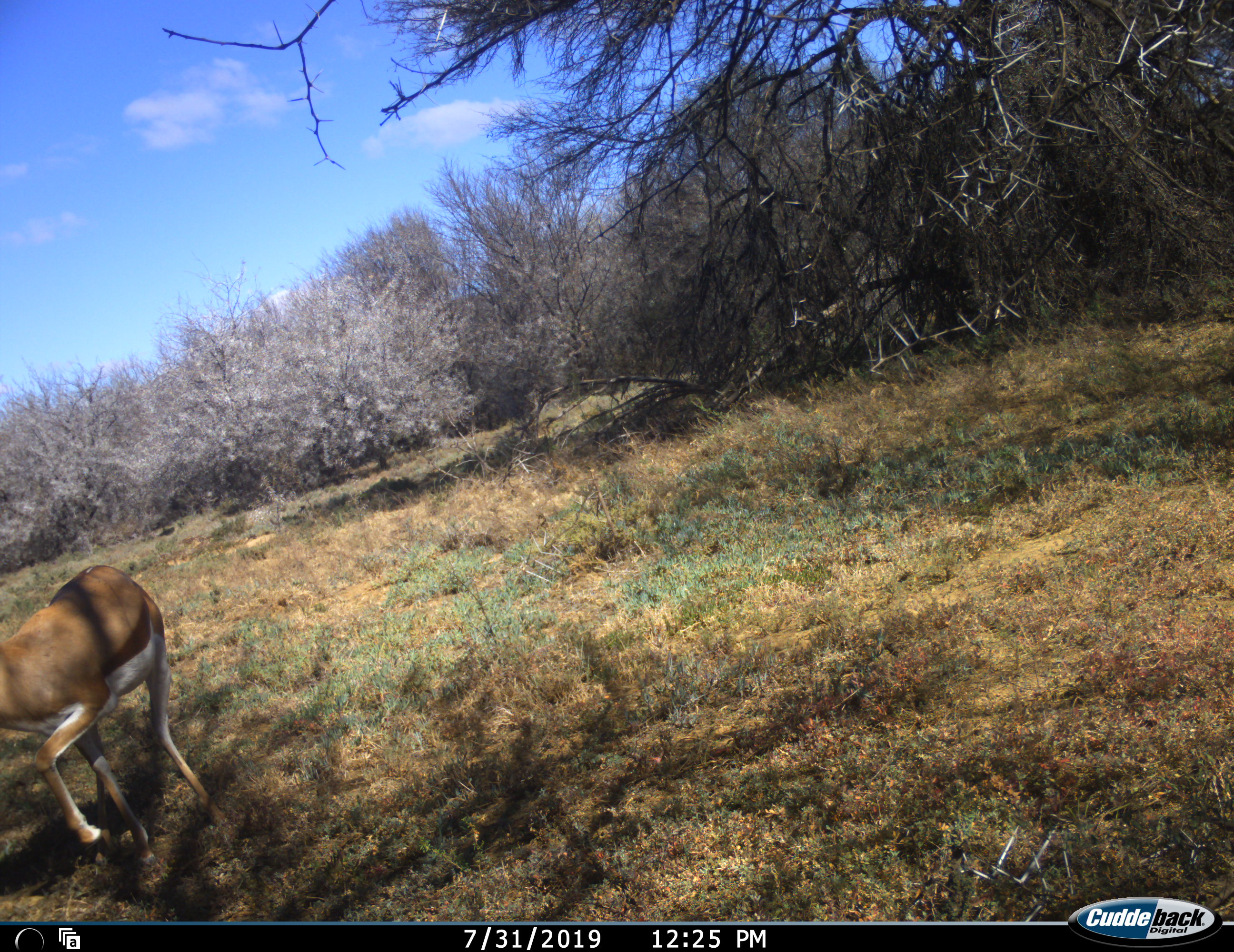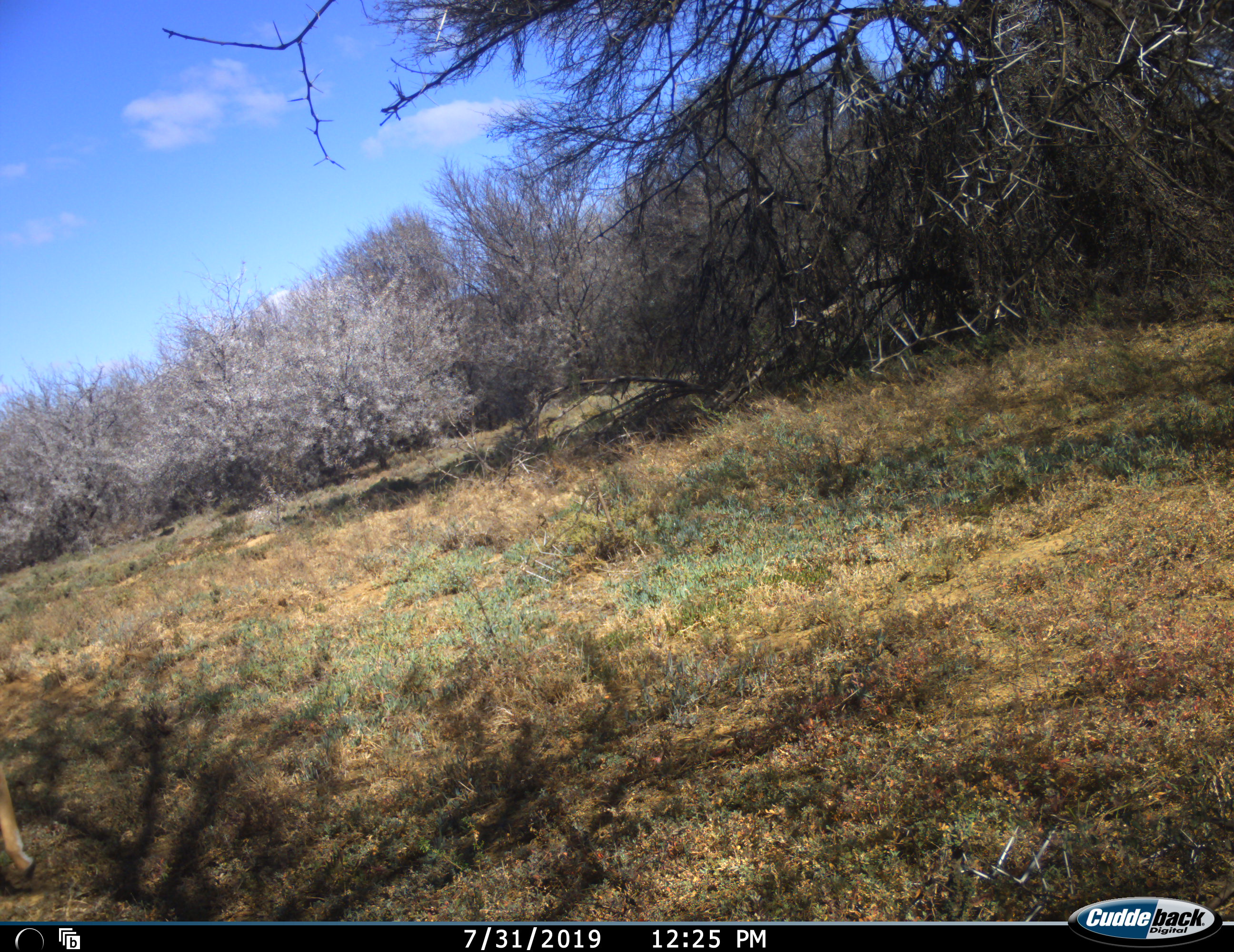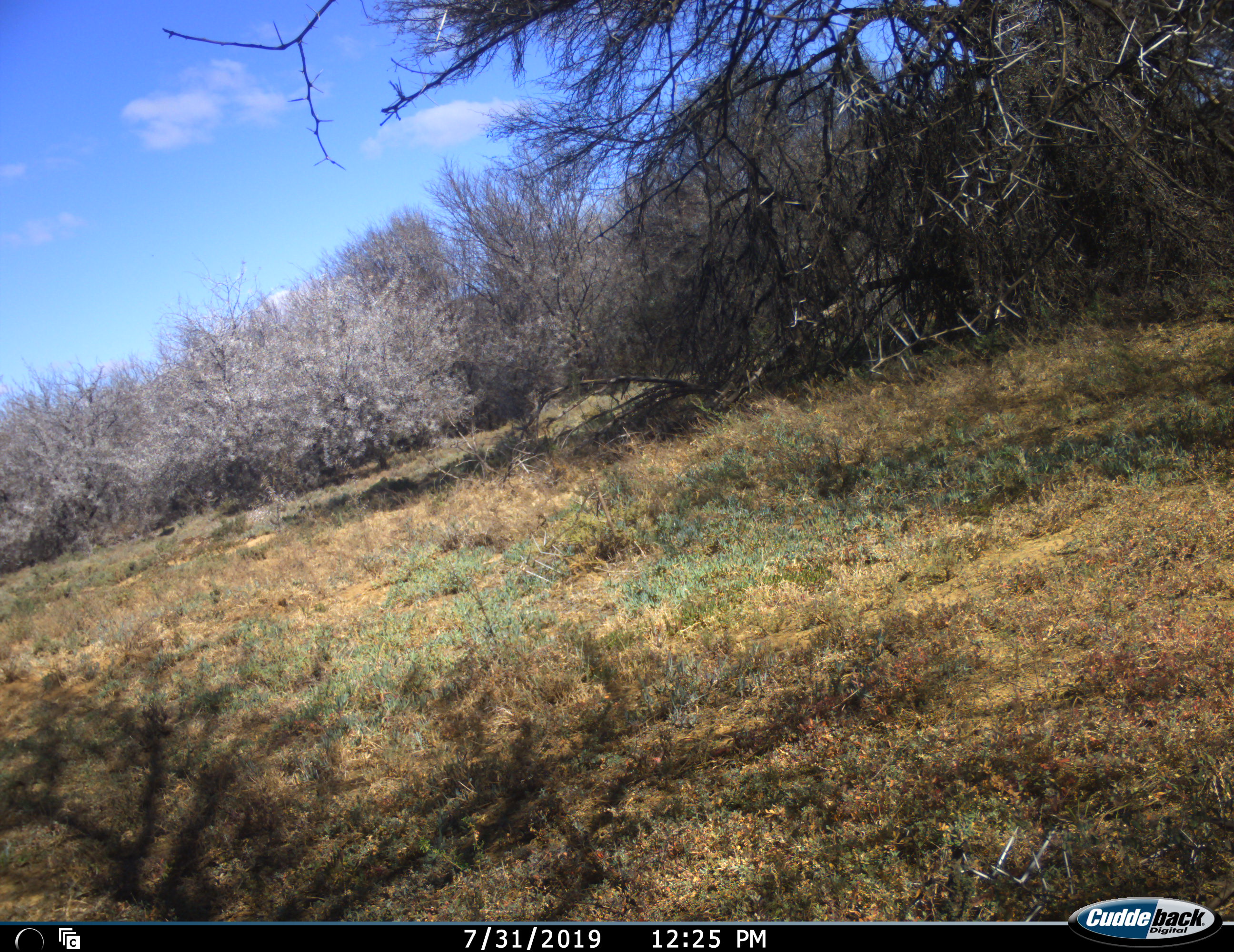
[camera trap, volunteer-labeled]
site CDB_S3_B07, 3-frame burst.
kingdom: Animalia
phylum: Chordata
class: Mammalia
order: Artiodactyla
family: Bovidae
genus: Antidorcas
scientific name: Antidorcas marsupialis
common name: springbok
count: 1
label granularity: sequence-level